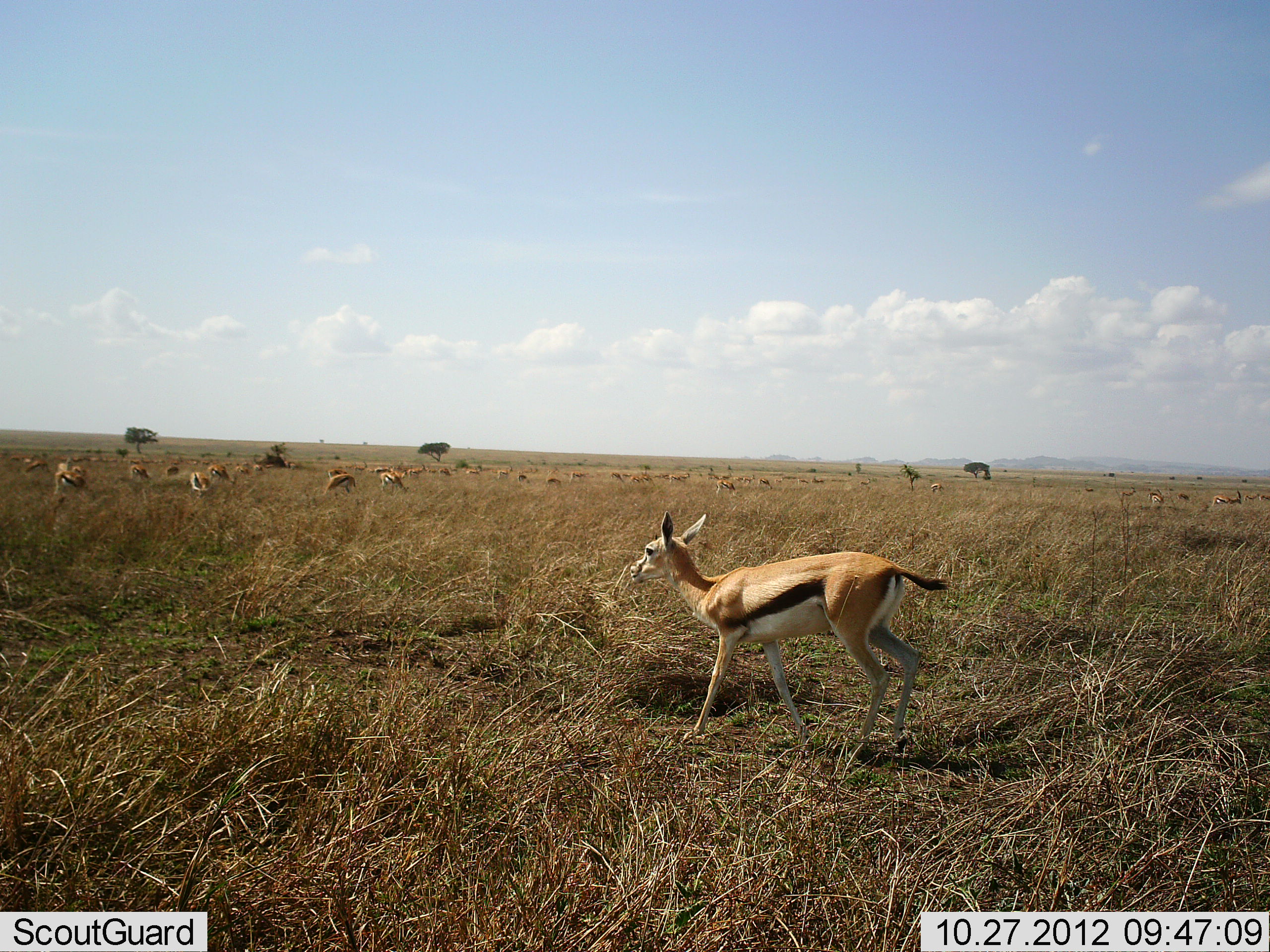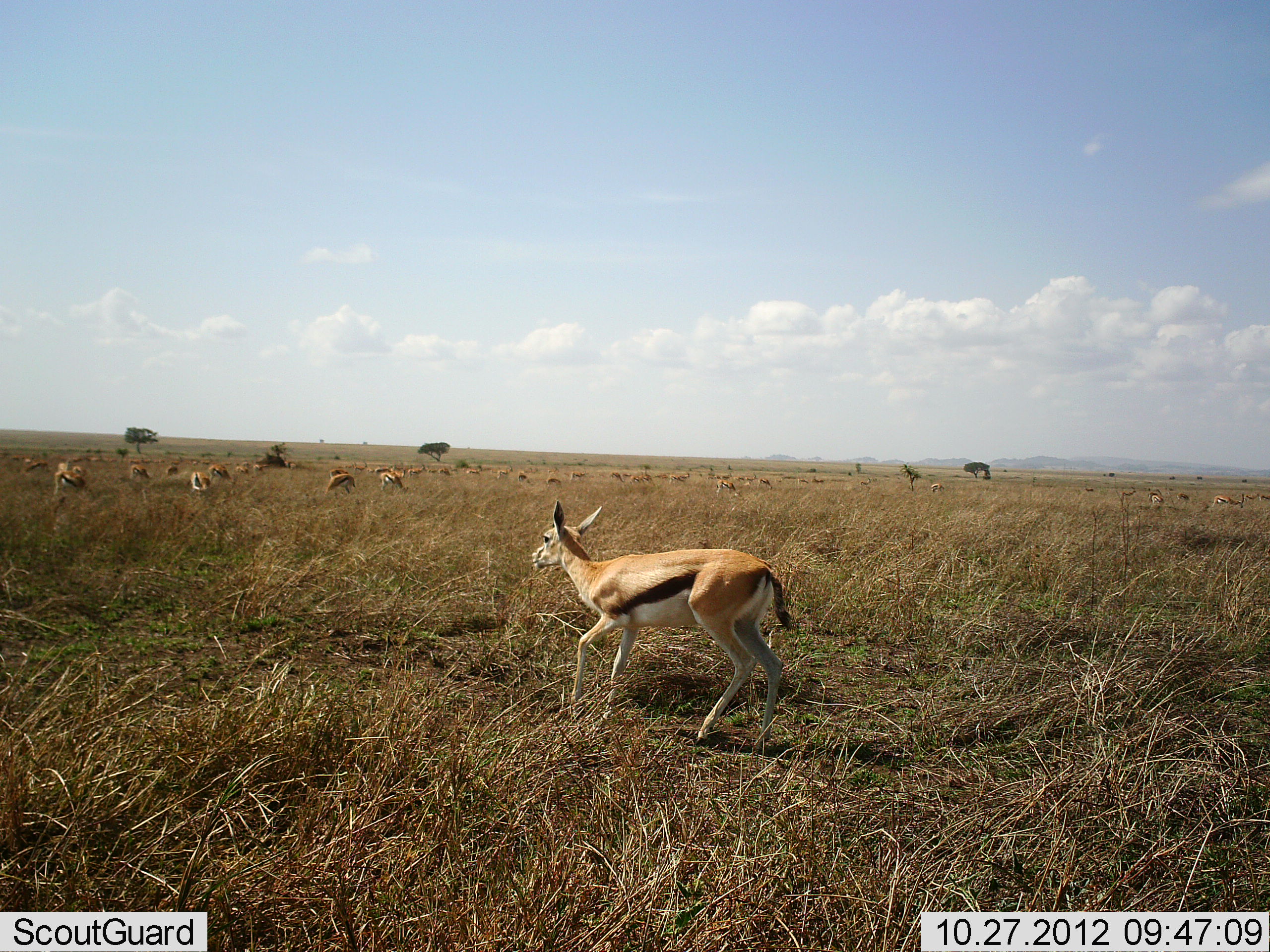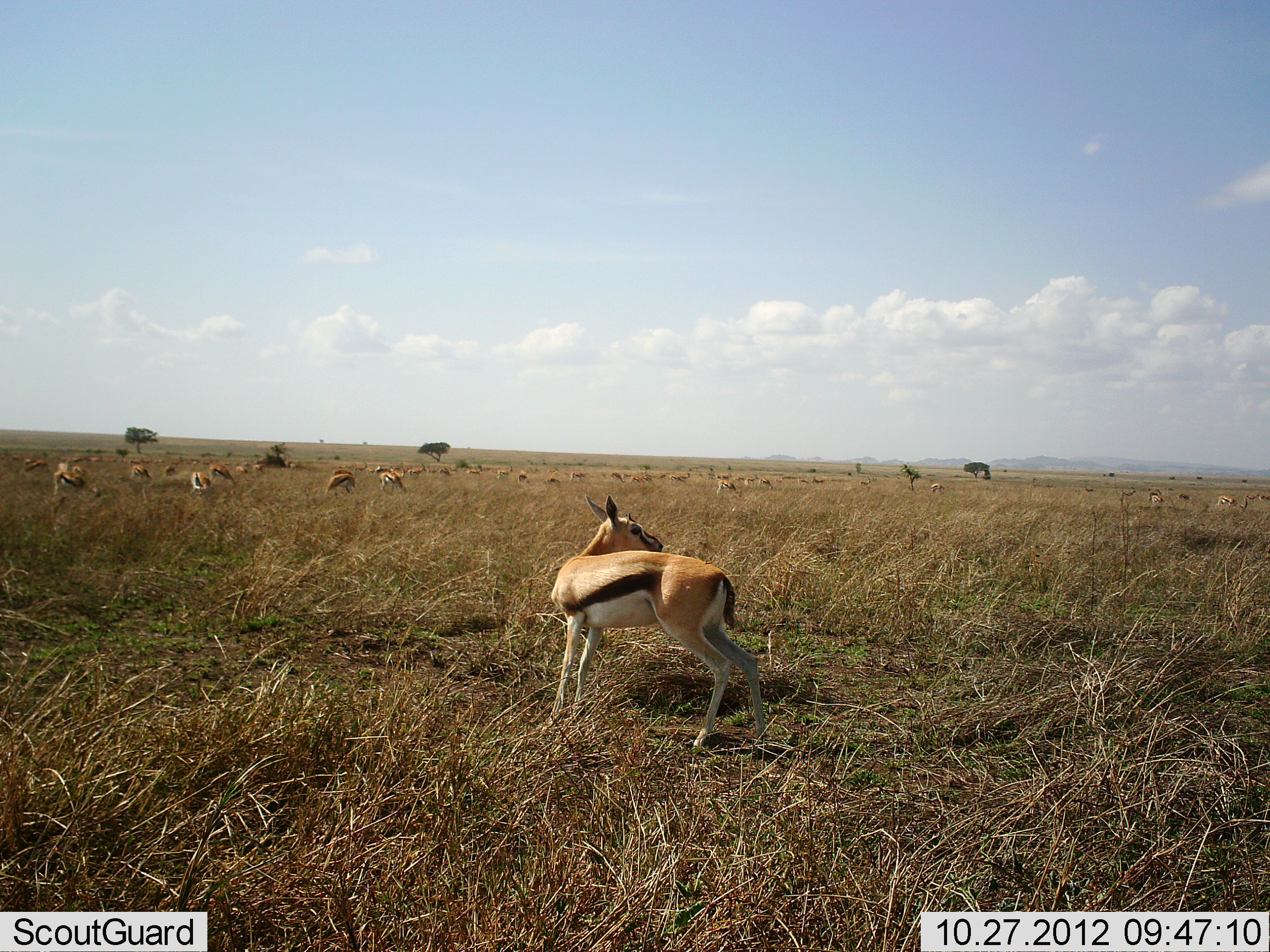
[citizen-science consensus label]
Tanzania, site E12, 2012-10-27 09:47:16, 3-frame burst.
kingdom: Animalia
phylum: Chordata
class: Mammalia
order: Artiodactyla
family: Bovidae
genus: Eudorcas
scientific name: Eudorcas thomsonii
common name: thomson's gazelle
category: gazellethomsons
Gazellethomsons (thomson's gazelle) (Eudorcas thomsonii), count 11-50. Behavior (volunteer vote fractions): standing 40%, resting 10%, moving 100%, interacting 0%. Young present (vote fraction): 10%. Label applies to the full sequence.